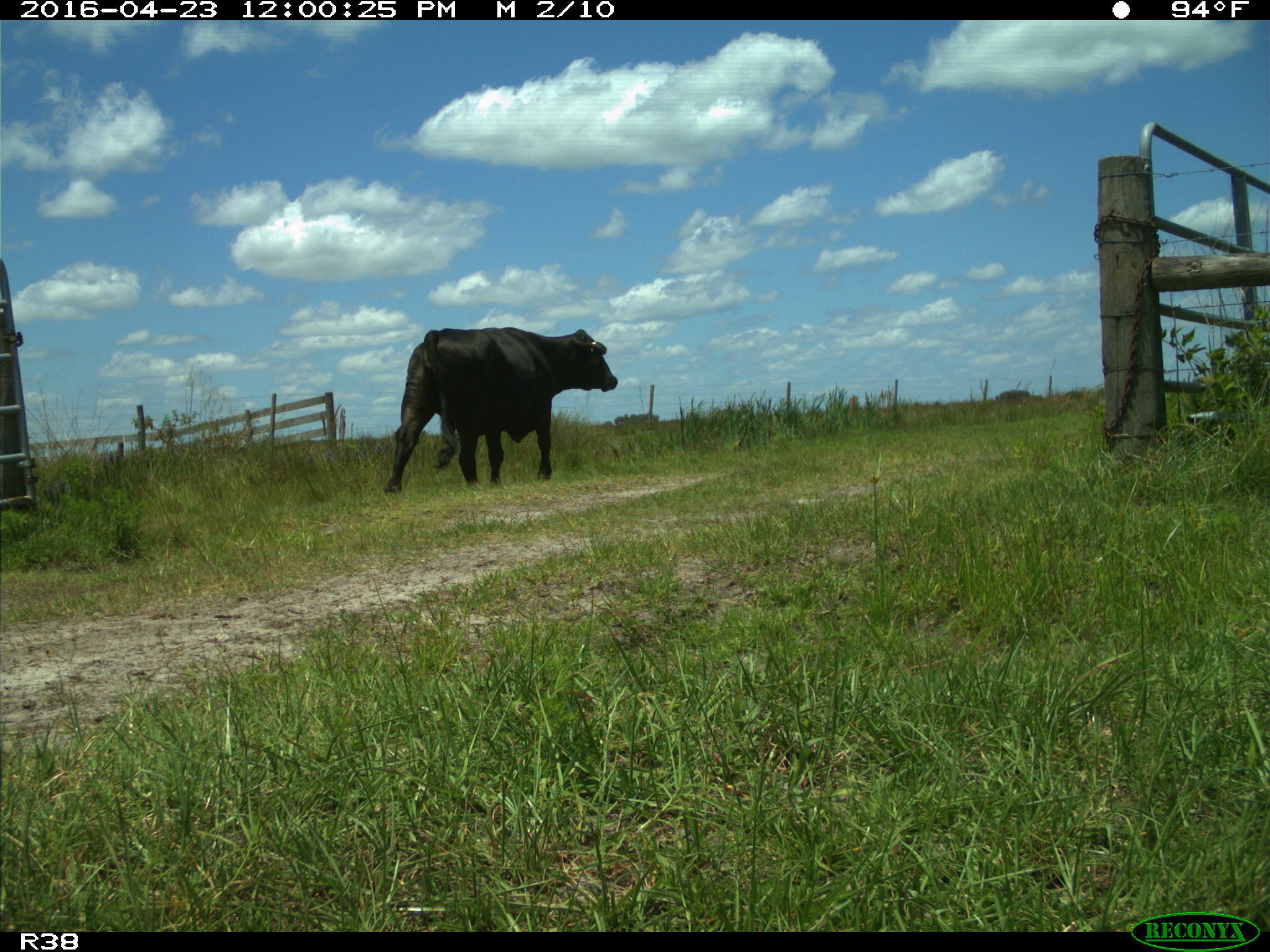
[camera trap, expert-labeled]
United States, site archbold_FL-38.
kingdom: Animalia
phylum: Chordata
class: Mammalia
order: Artiodactyla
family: Bovidae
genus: Bos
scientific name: Bos taurus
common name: domestic cow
Bos taurus (domestic cow).